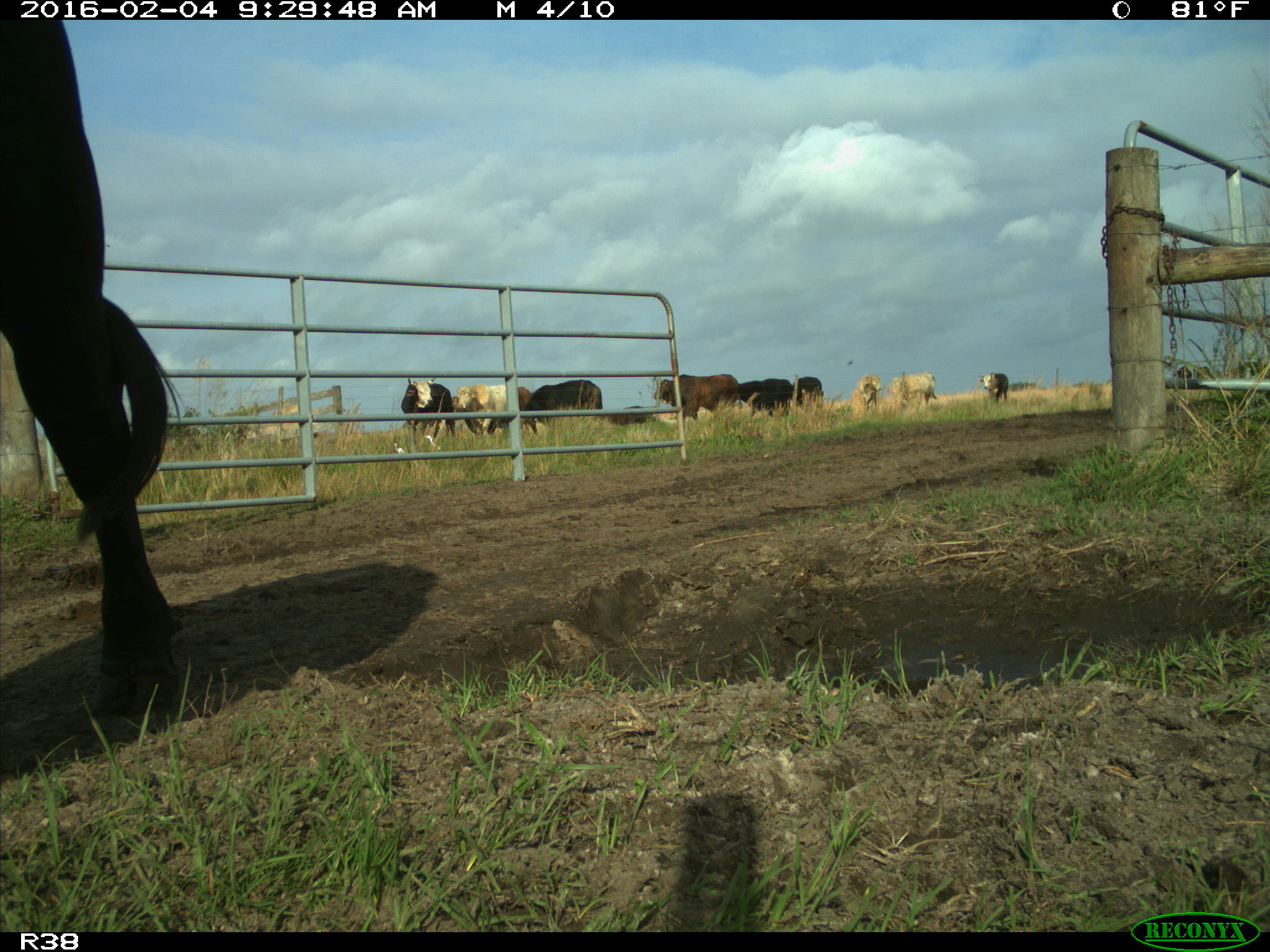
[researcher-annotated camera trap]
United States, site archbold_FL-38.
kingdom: Animalia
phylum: Chordata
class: Mammalia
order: Artiodactyla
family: Bovidae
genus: Bos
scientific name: Bos taurus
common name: domestic cow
Bos taurus (domestic cow).